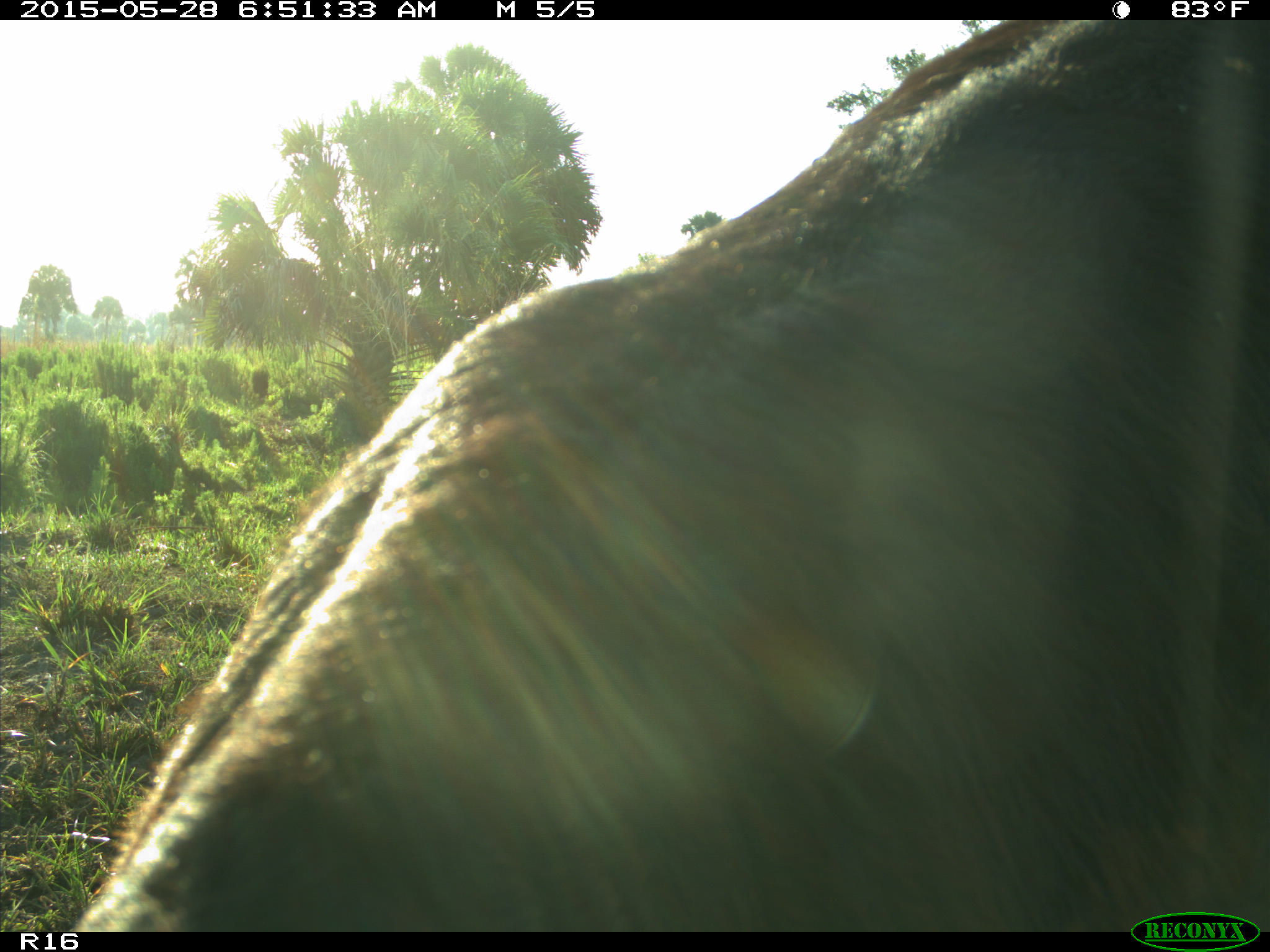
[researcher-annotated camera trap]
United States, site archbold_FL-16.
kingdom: Animalia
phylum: Chordata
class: Mammalia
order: Artiodactyla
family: Bovidae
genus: Bos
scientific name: Bos taurus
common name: domestic cow